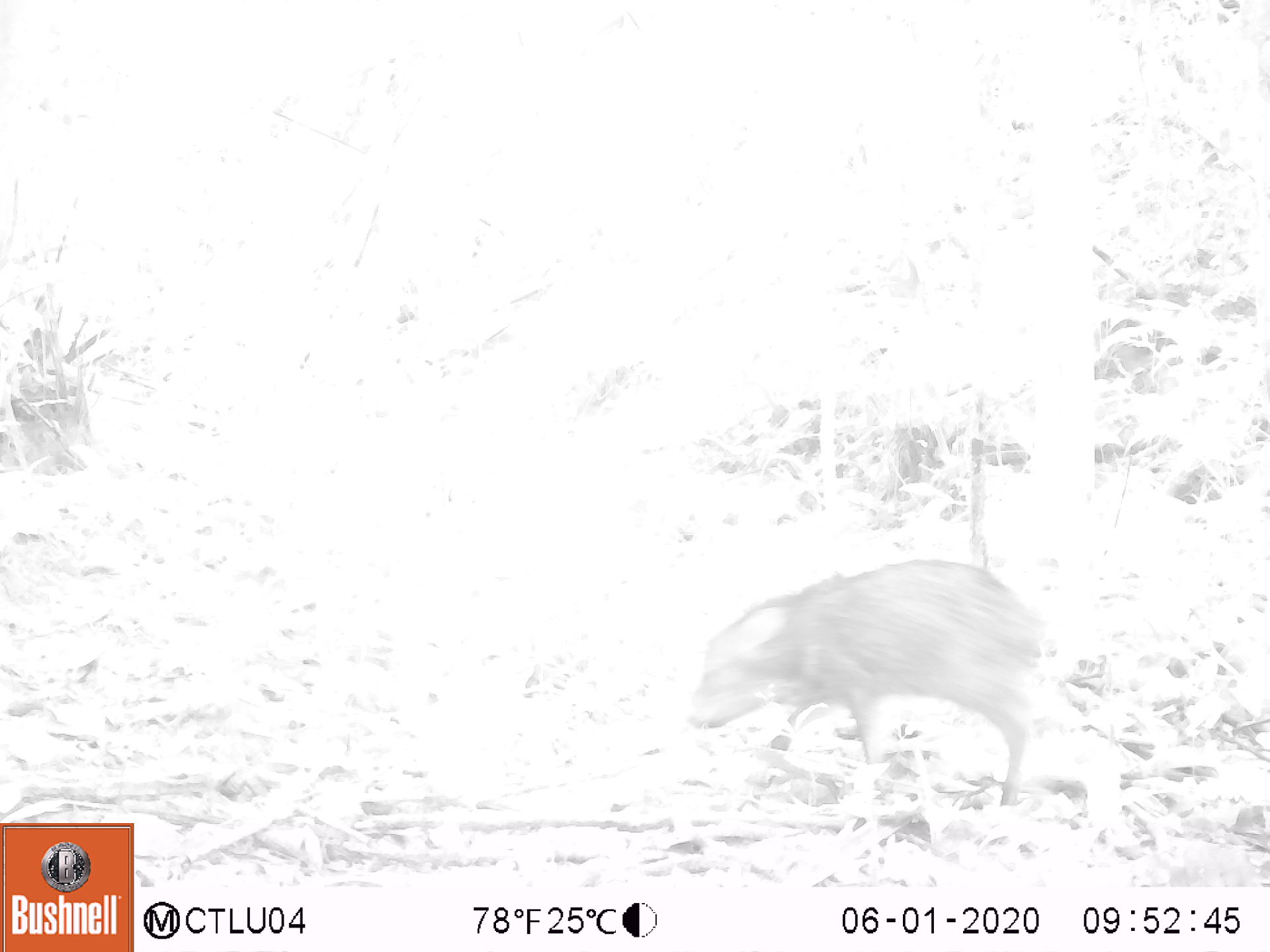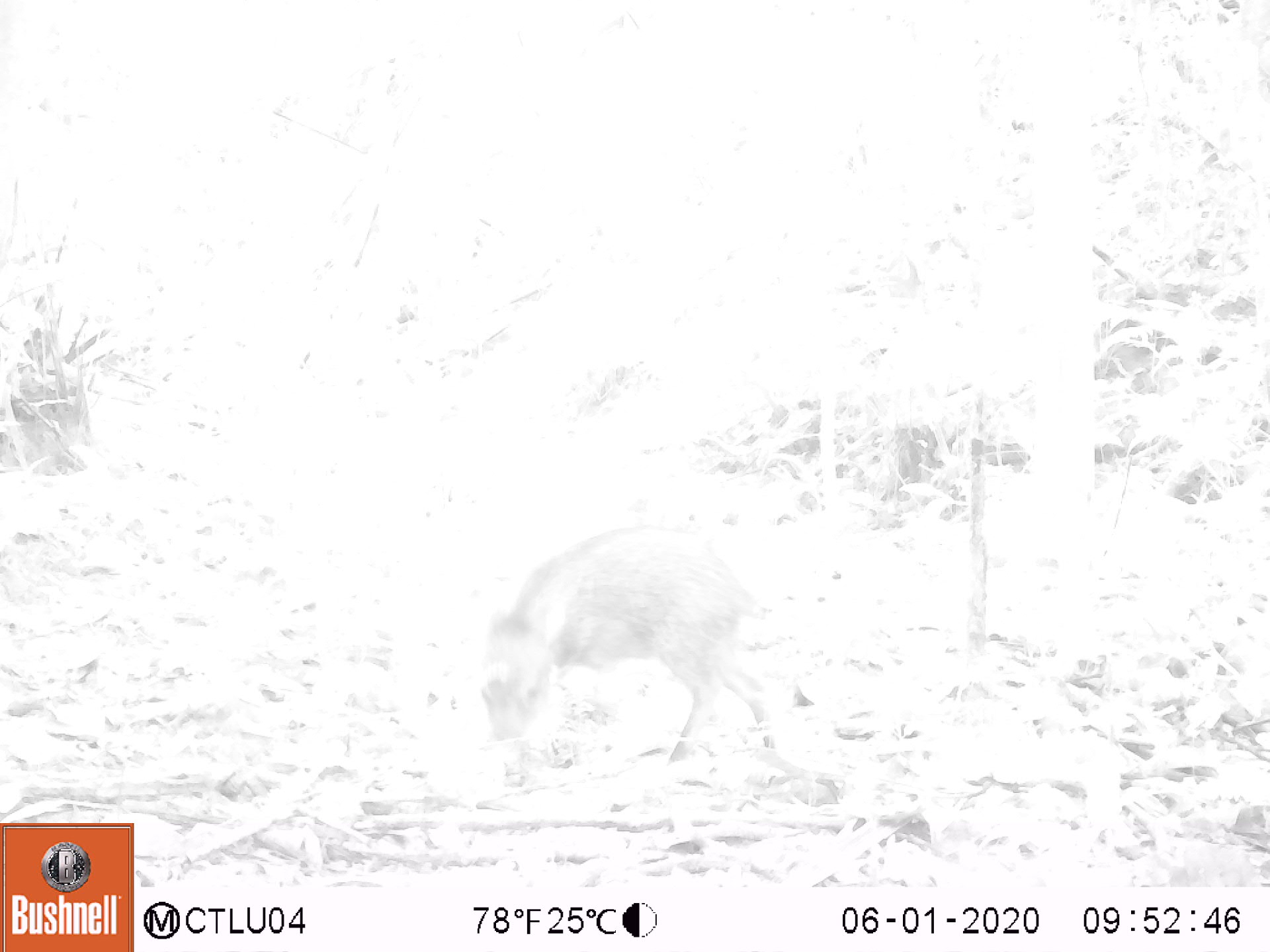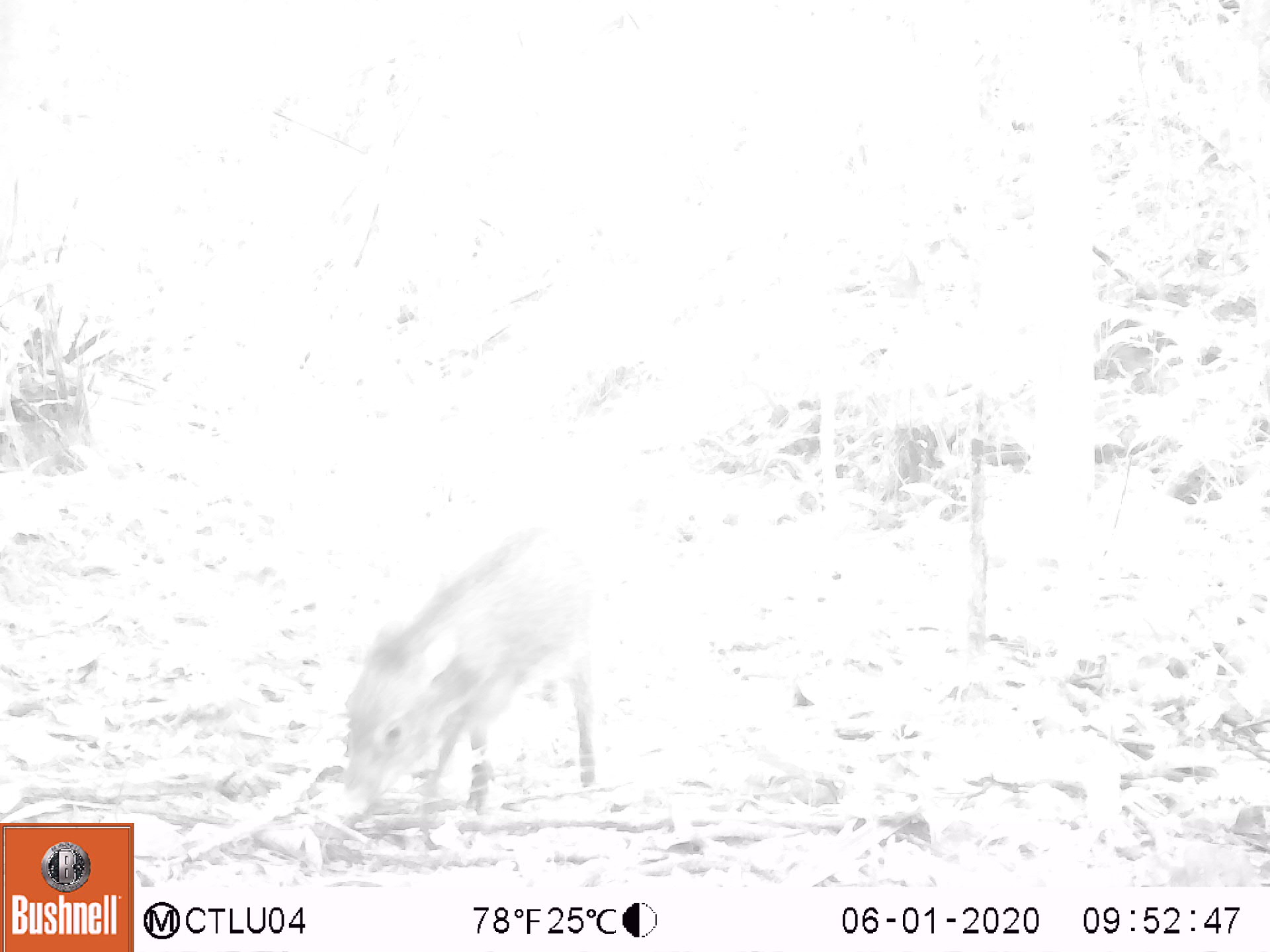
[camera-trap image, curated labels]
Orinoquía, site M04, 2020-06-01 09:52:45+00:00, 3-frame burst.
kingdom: Animalia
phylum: Chordata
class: Mammalia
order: Artiodactyla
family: Tayassuidae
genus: Pecari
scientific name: Pecari tajacu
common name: collared peccary